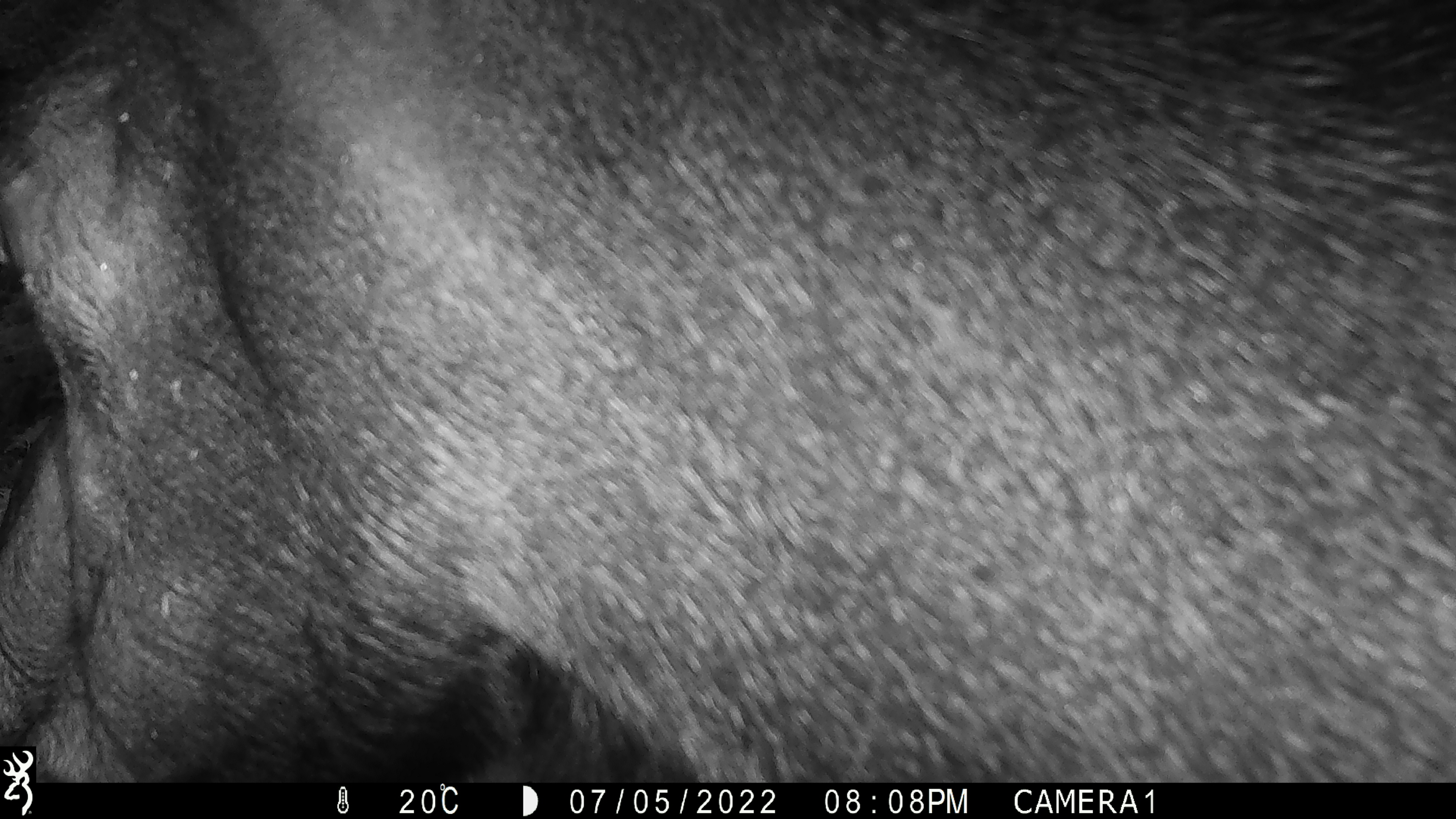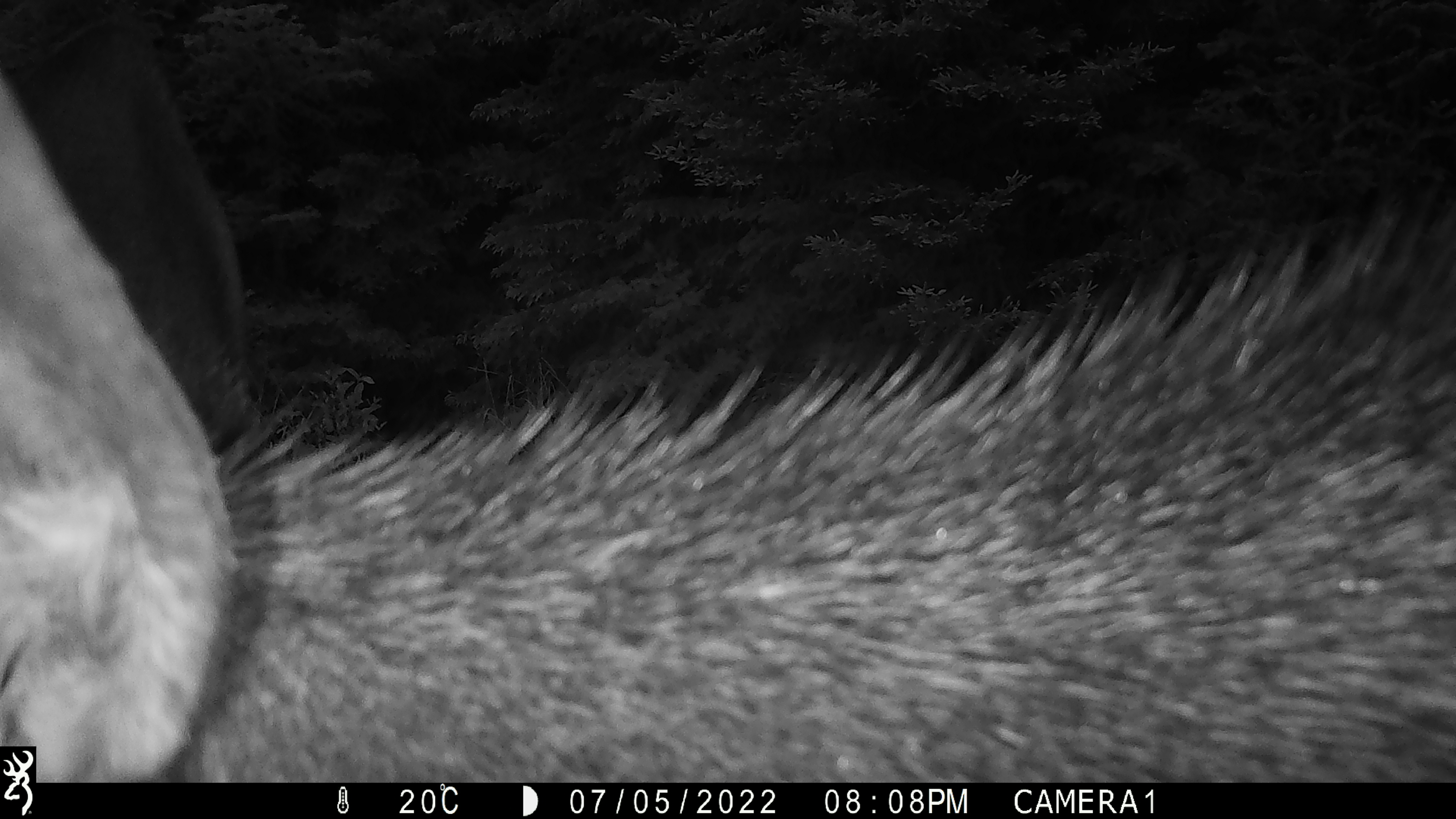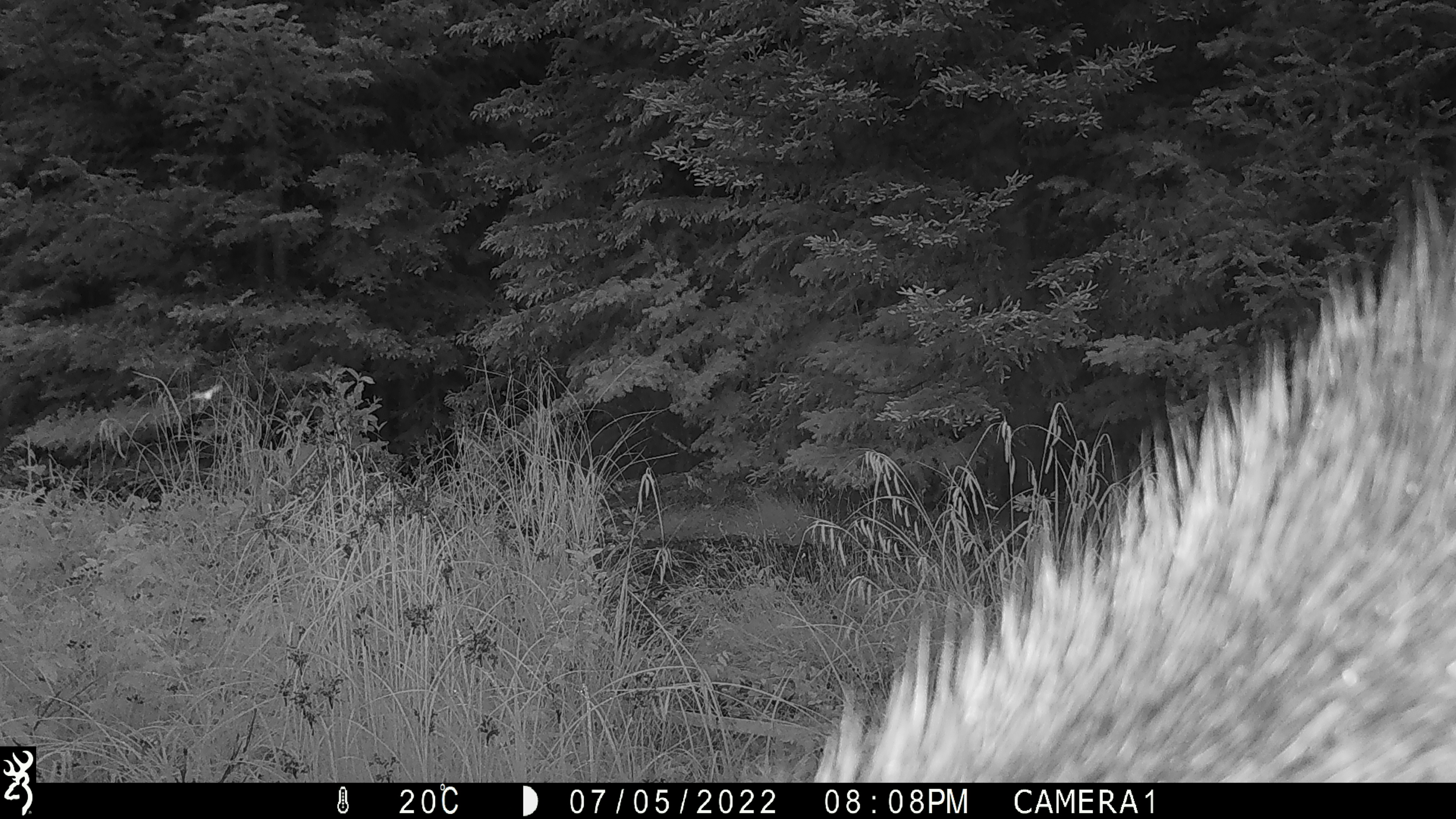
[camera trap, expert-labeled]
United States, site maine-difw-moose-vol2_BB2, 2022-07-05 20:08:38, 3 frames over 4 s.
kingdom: Animalia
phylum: Chordata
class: Mammalia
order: Artiodactyla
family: Cervidae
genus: Alces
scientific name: Alces alces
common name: moose